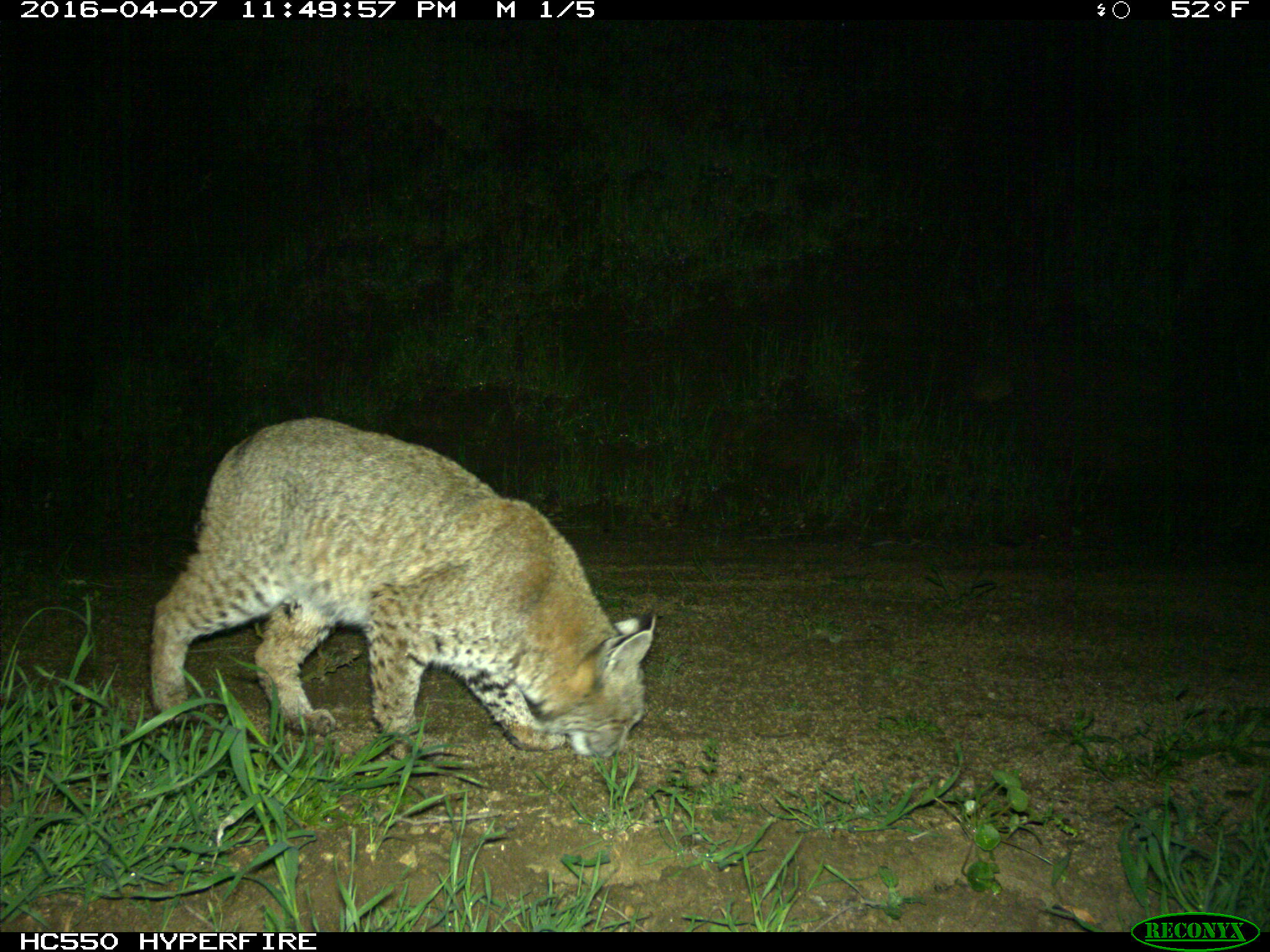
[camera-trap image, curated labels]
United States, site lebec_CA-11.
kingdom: Animalia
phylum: Chordata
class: Mammalia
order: Carnivora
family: Felidae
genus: Lynx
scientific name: Lynx rufus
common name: bobcat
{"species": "Lynx rufus (bobcat)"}